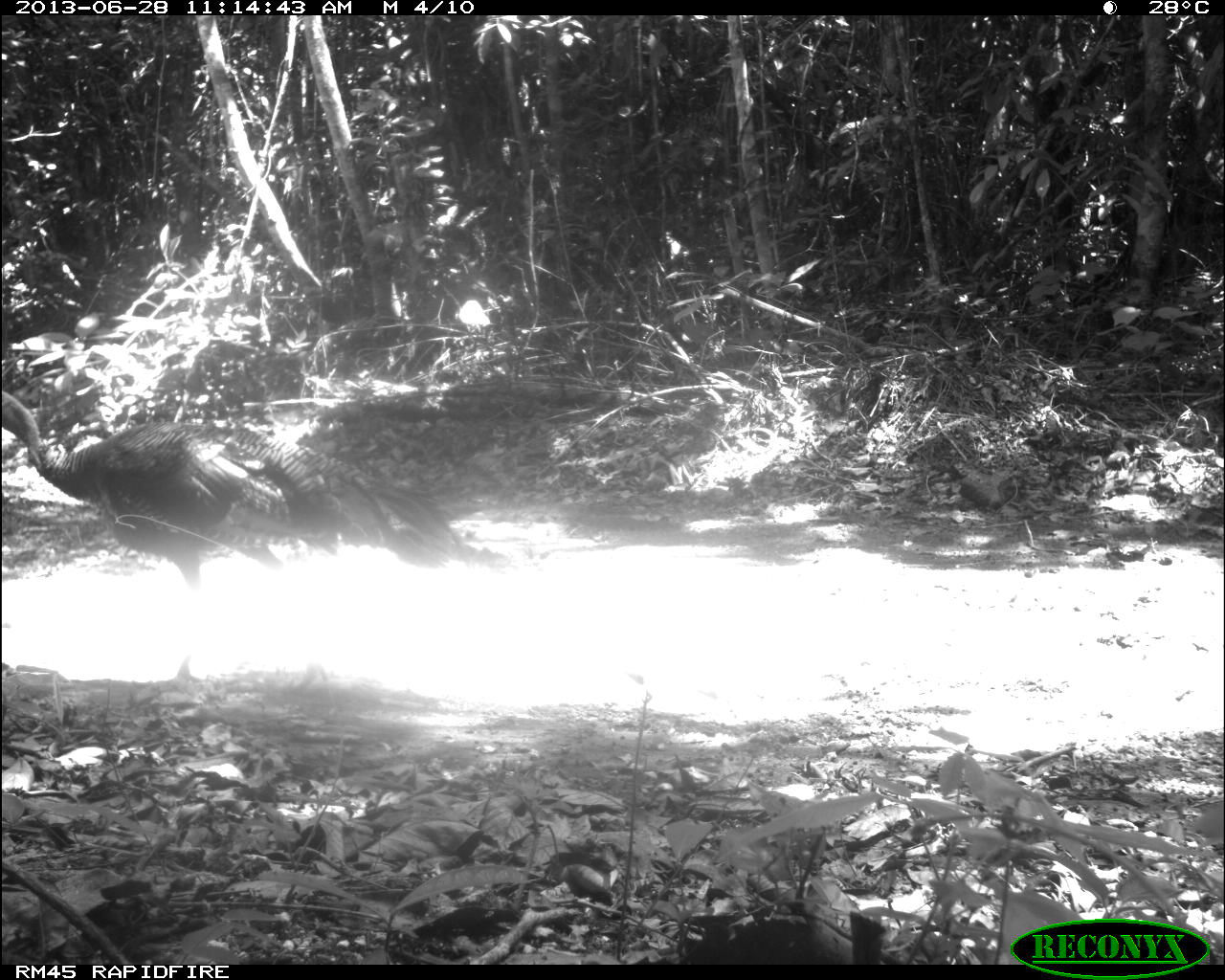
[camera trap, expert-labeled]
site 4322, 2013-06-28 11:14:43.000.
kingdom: Animalia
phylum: Chordata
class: Aves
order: Galliformes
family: Phasianidae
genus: Meleagris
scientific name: Meleagris ocellata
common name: ocellated turkey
Meleagris ocellata (ocellated turkey), count 1.